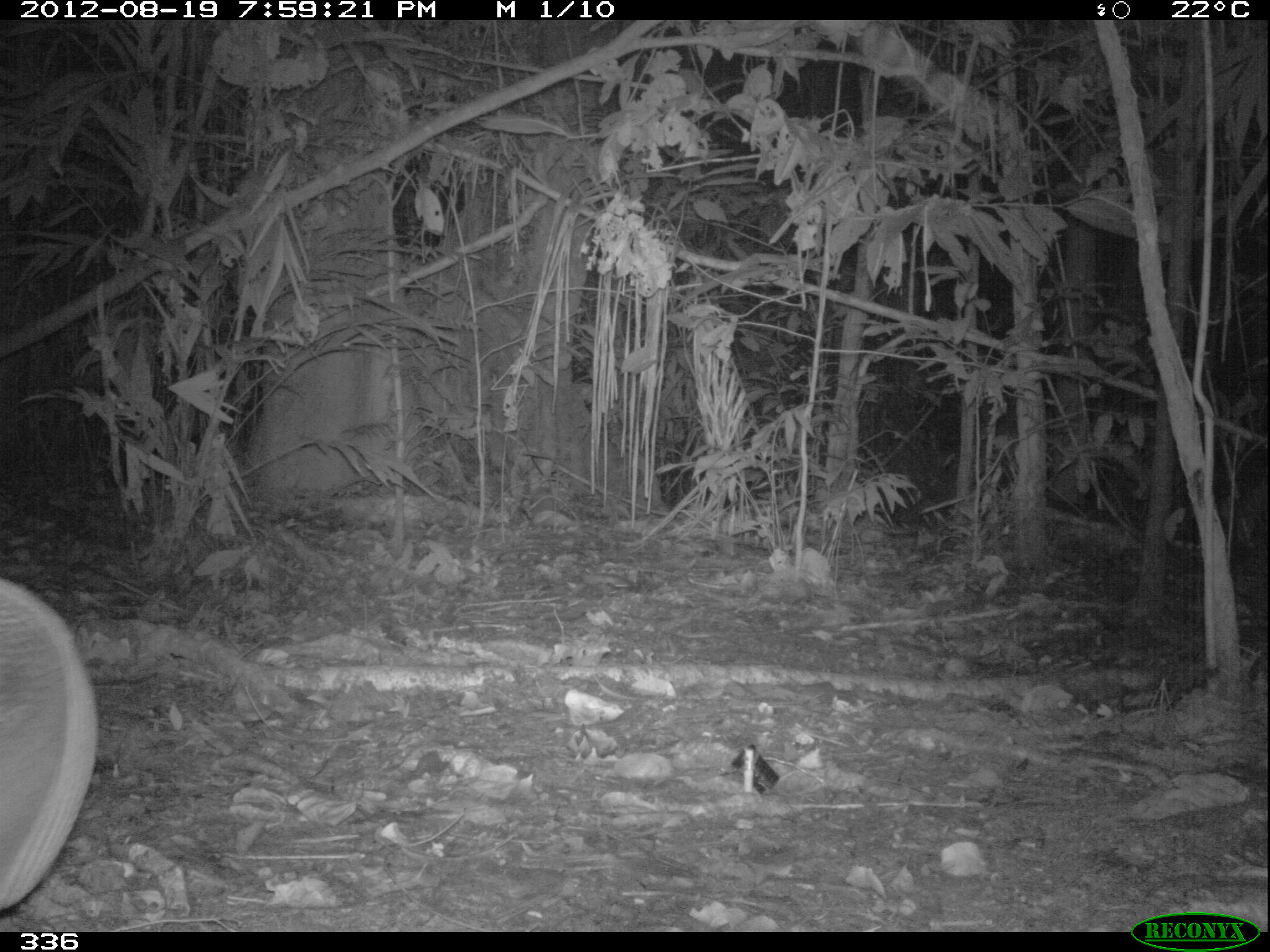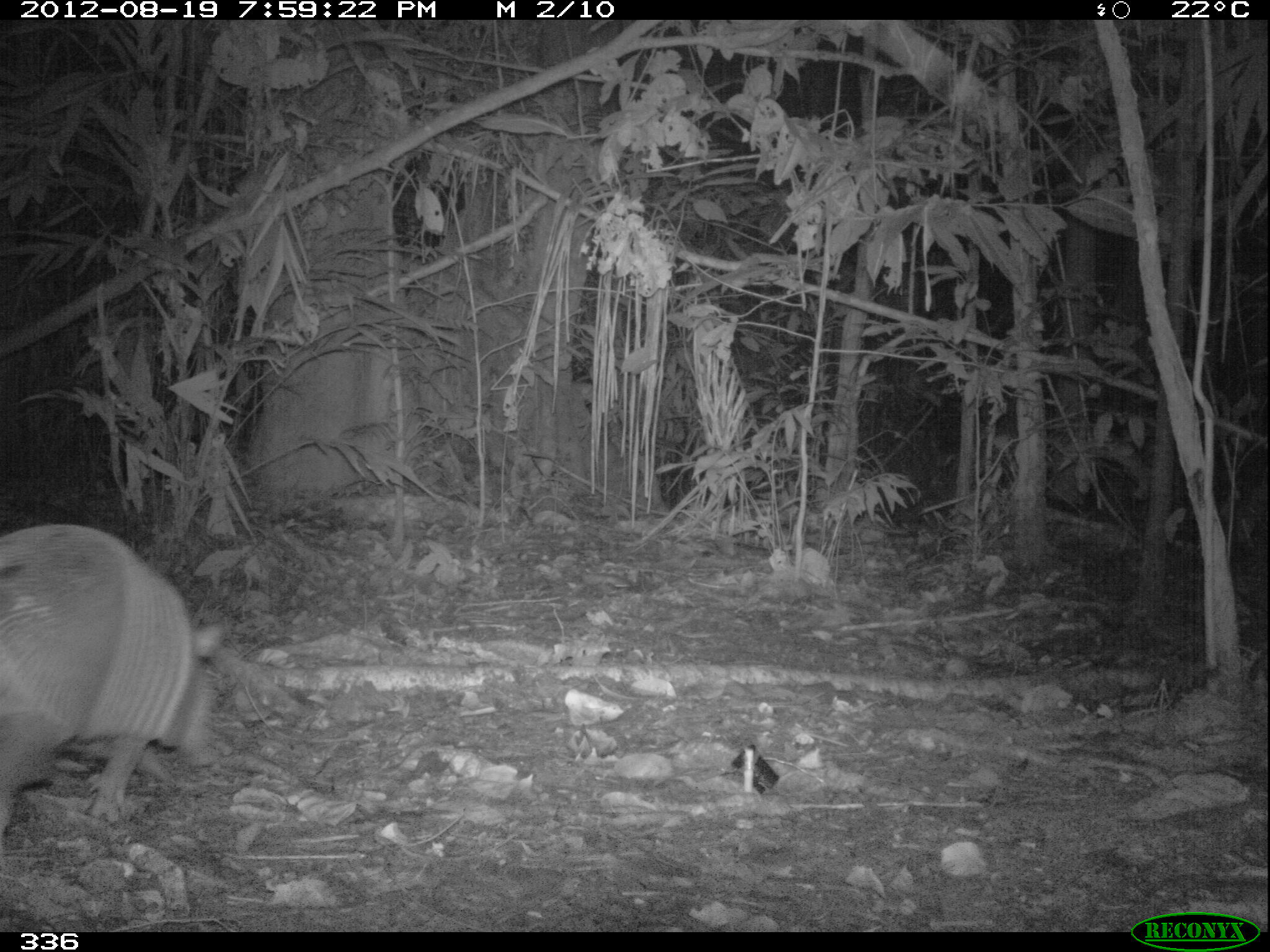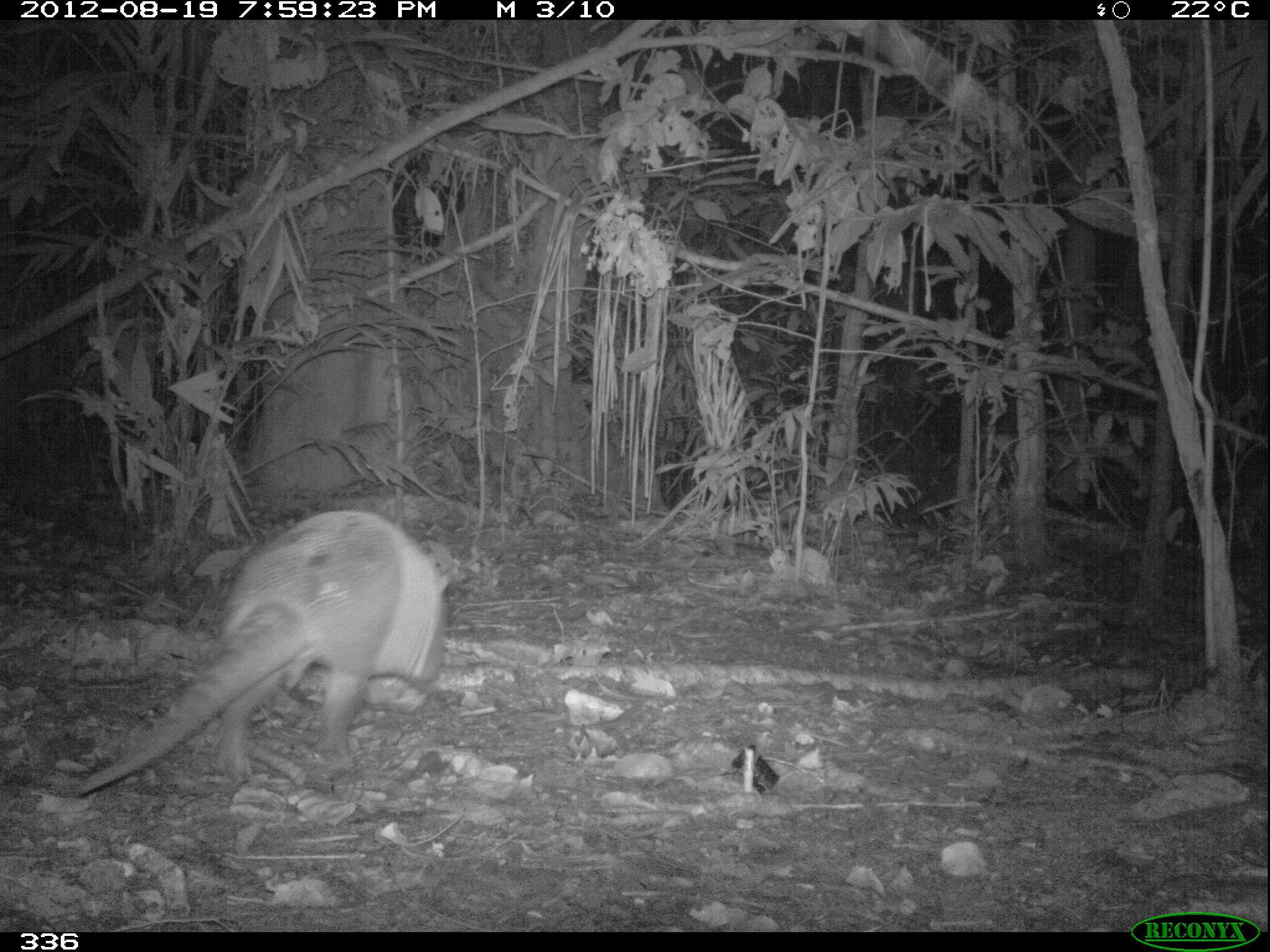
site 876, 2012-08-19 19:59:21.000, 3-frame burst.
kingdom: Animalia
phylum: Chordata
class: Mammalia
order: Cingulata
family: Dasypodidae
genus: Dasypus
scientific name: Dasypus novemcinctus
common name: nine-banded armadillo